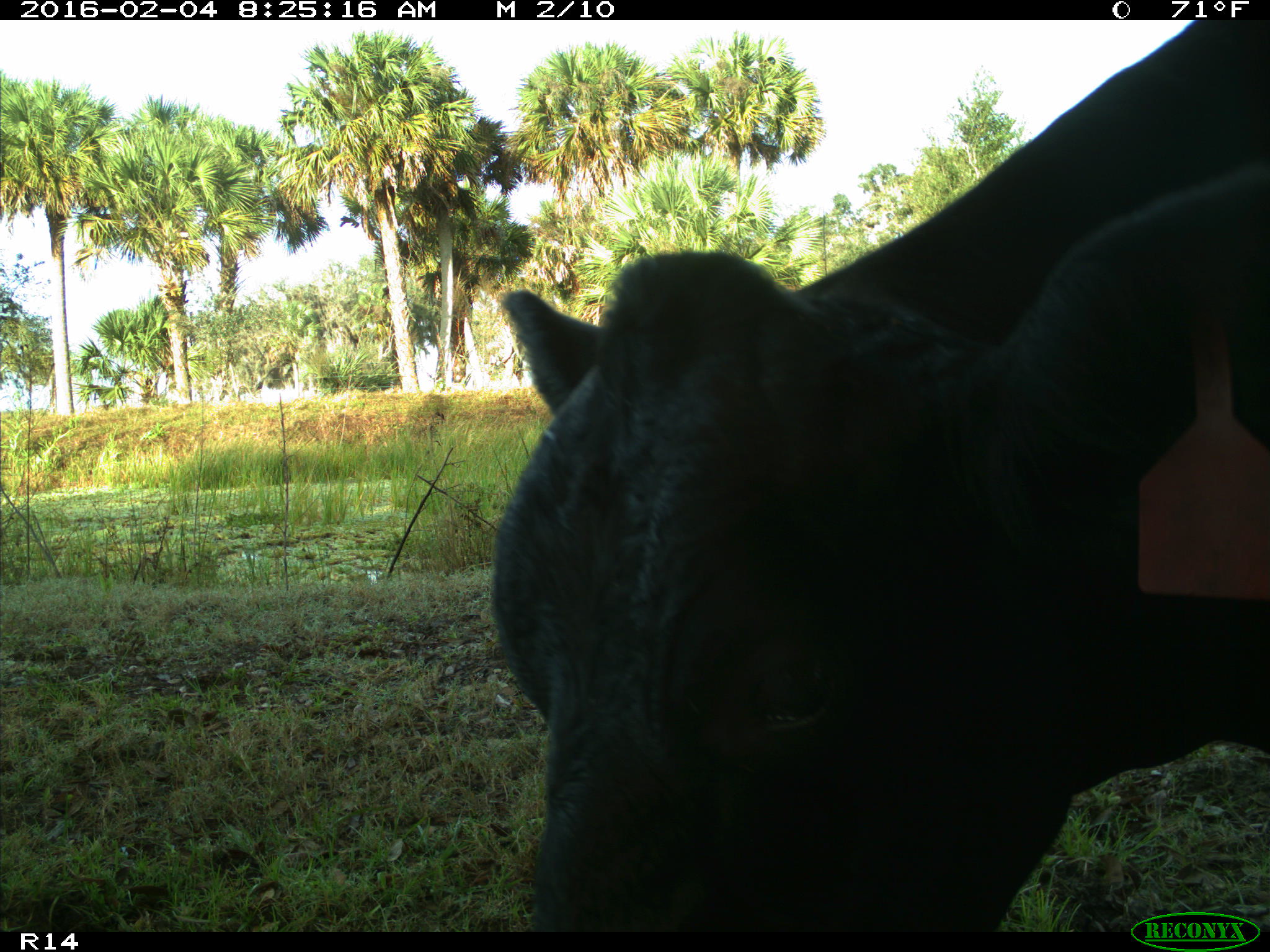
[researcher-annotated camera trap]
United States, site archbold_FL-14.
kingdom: Animalia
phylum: Chordata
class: Mammalia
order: Artiodactyla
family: Bovidae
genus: Bos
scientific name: Bos taurus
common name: domestic cow